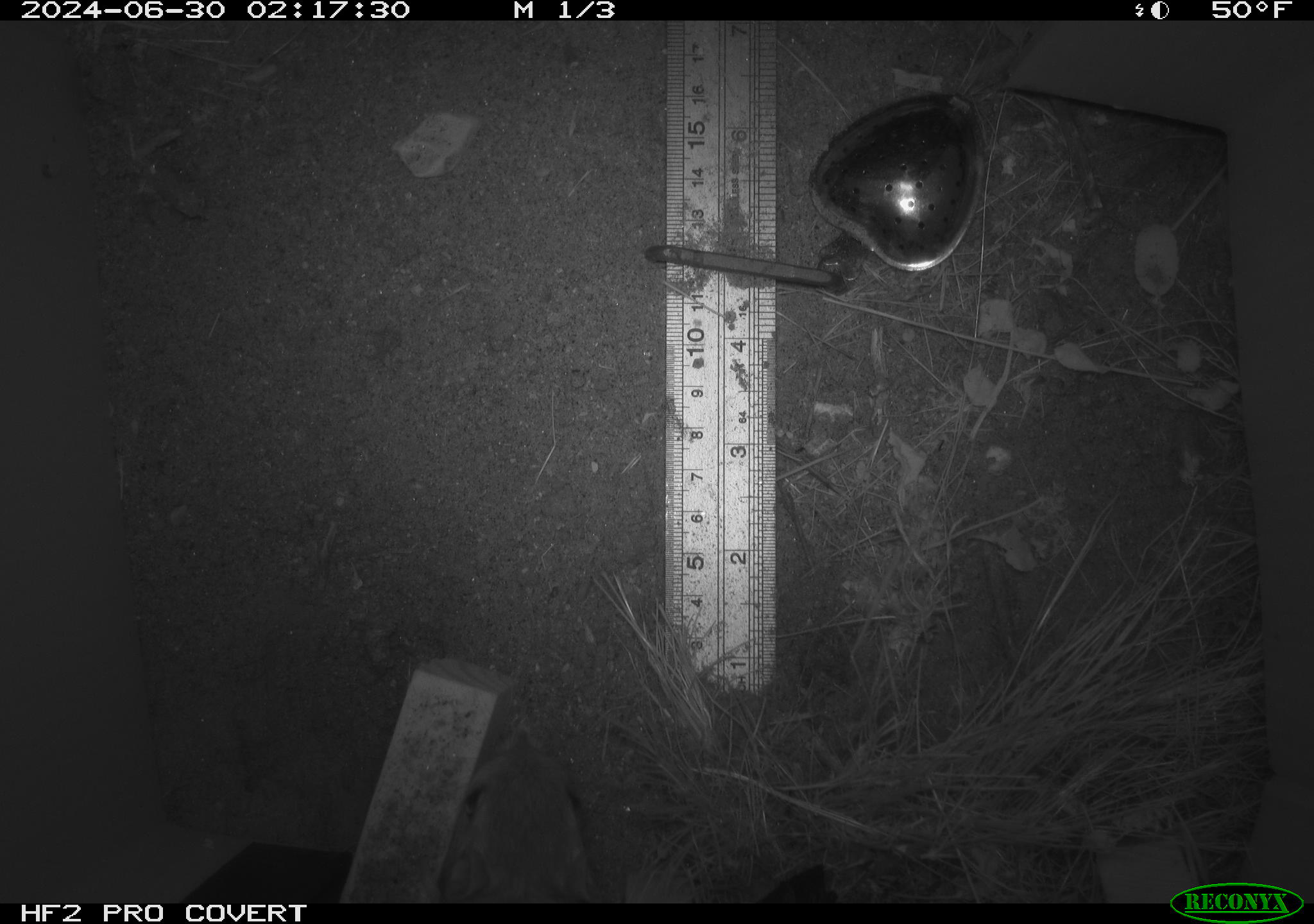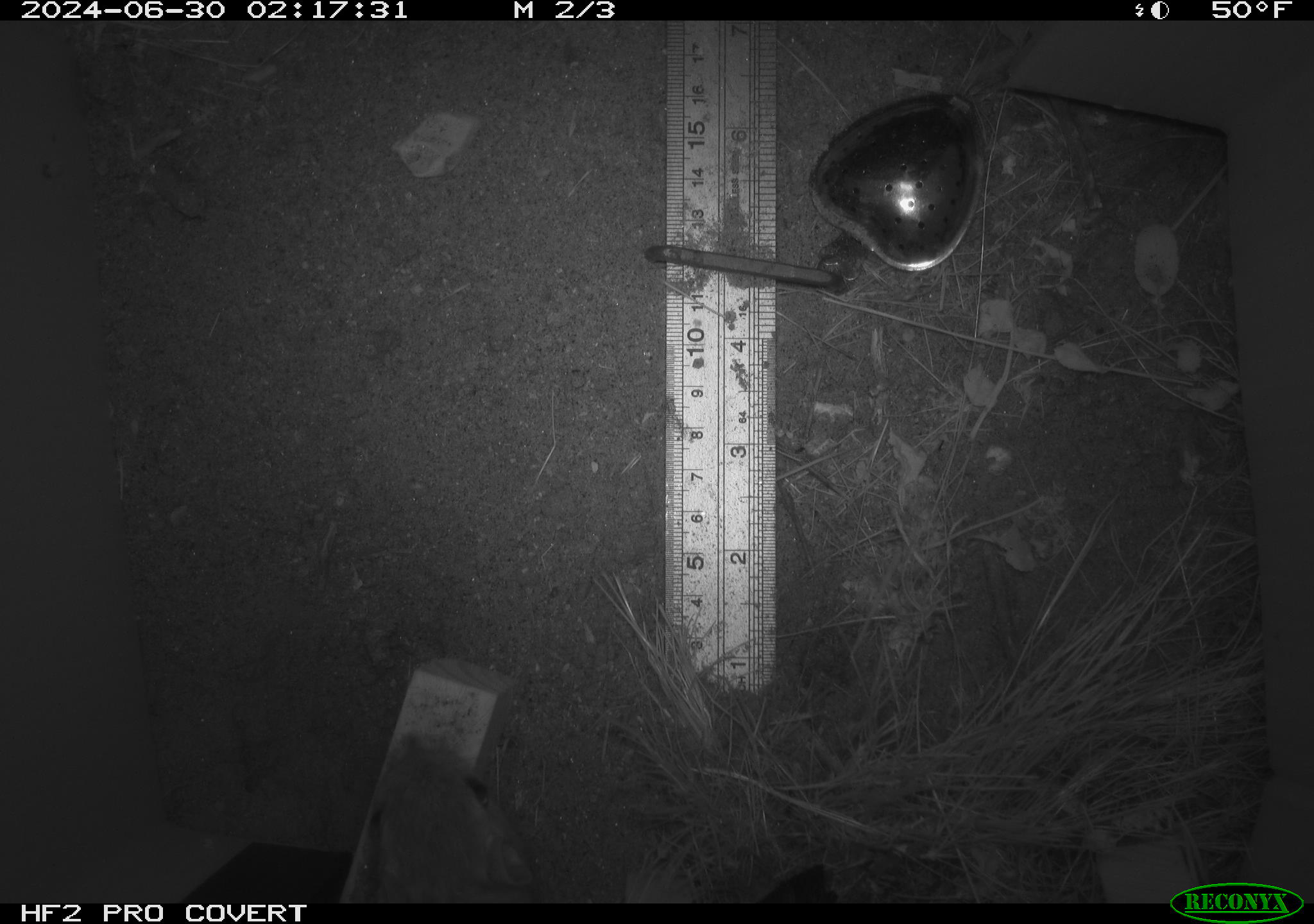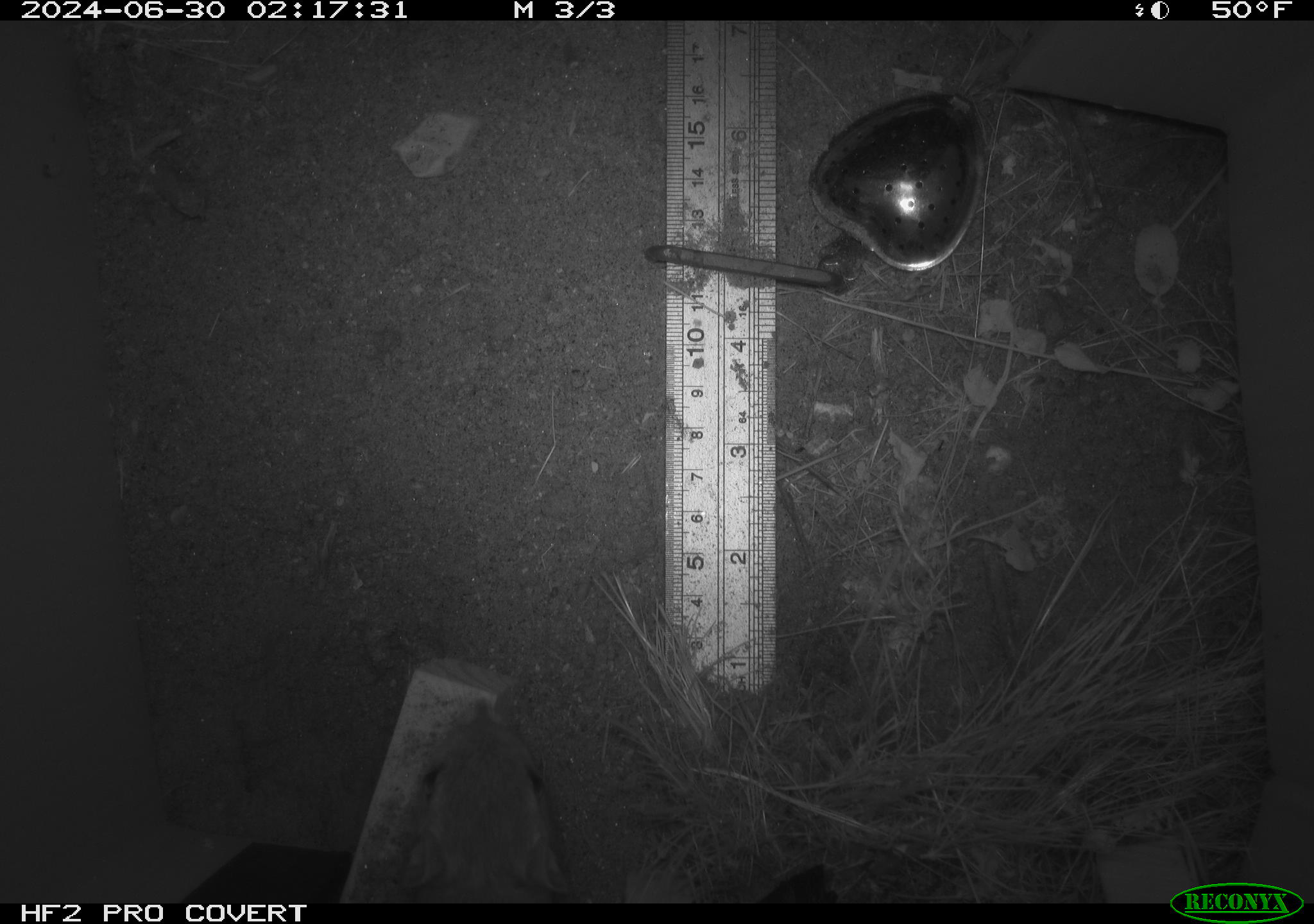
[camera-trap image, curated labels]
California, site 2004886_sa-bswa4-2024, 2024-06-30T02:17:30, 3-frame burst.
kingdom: Animalia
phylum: Chordata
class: Mammalia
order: Rodentia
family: Heteromyidae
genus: Dipodomys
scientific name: Dipodomys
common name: kangaroo rats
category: dipodomys species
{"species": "dipodomys species (kangaroo rats) (Dipodomys)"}